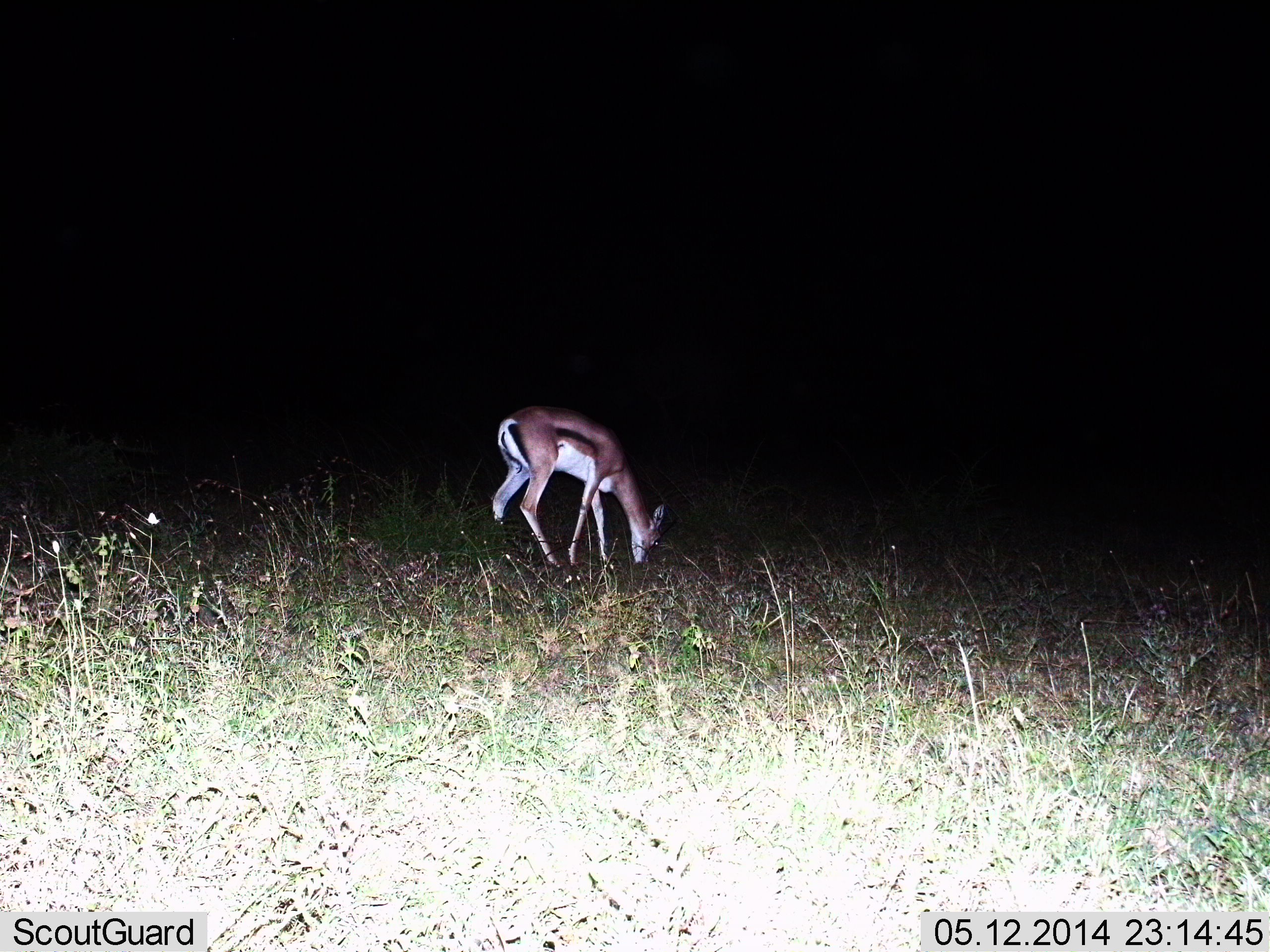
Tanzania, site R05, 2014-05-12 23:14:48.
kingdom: Animalia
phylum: Chordata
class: Mammalia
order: Artiodactyla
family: Bovidae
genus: Eudorcas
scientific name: Eudorcas thomsonii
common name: thomson's gazelle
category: gazellethomsons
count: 1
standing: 20%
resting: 0%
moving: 0%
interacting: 0%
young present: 0%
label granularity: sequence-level